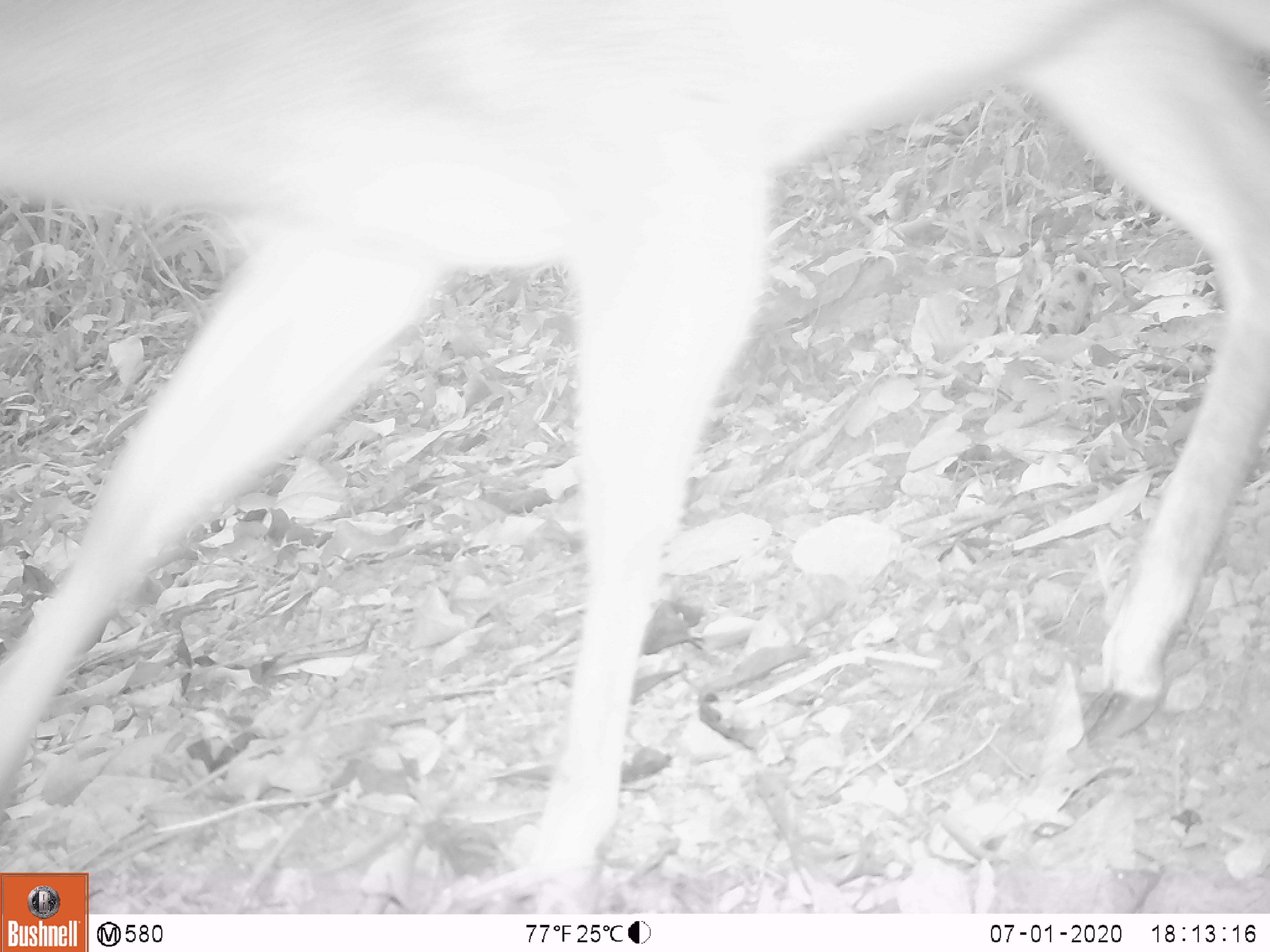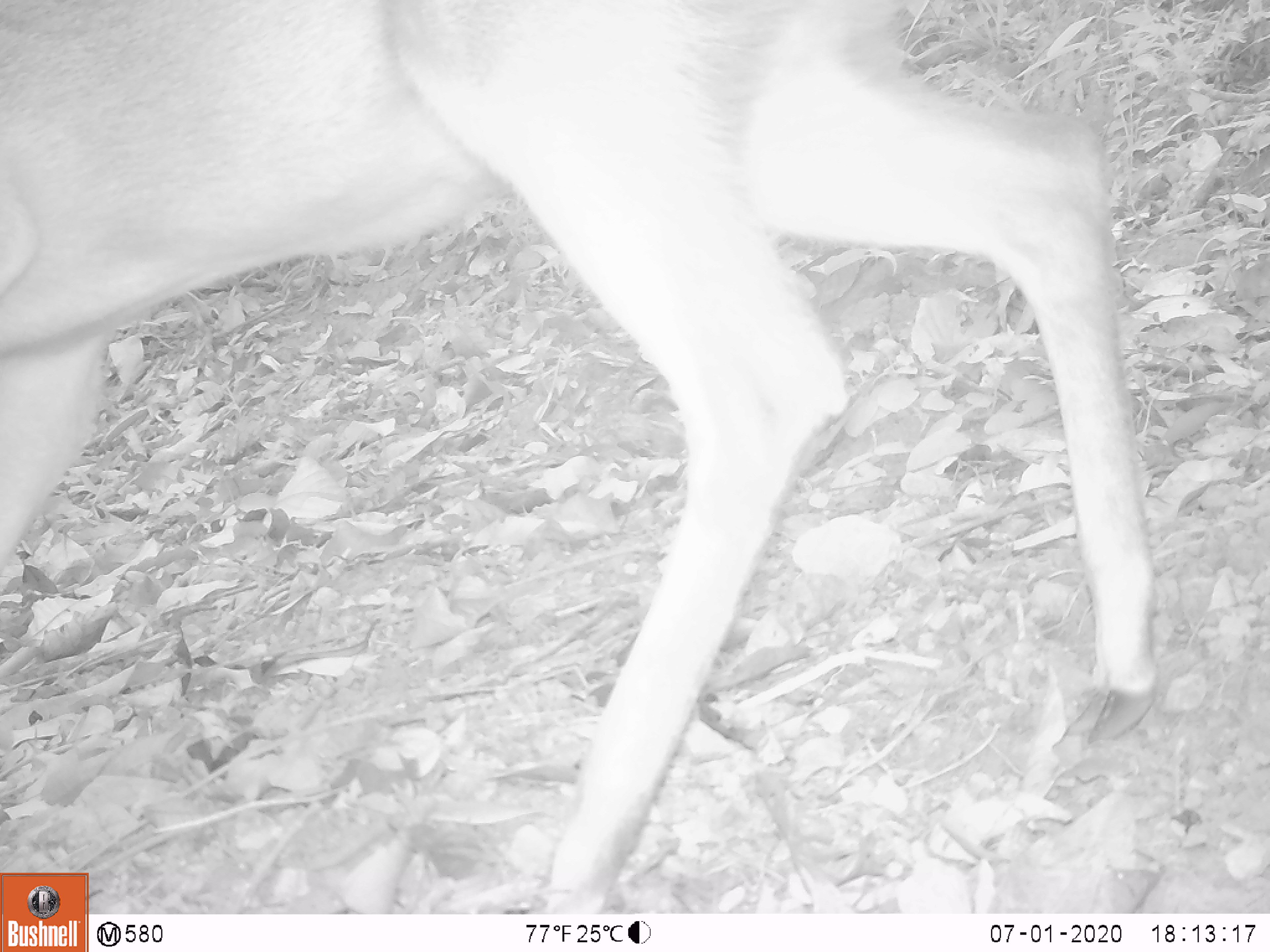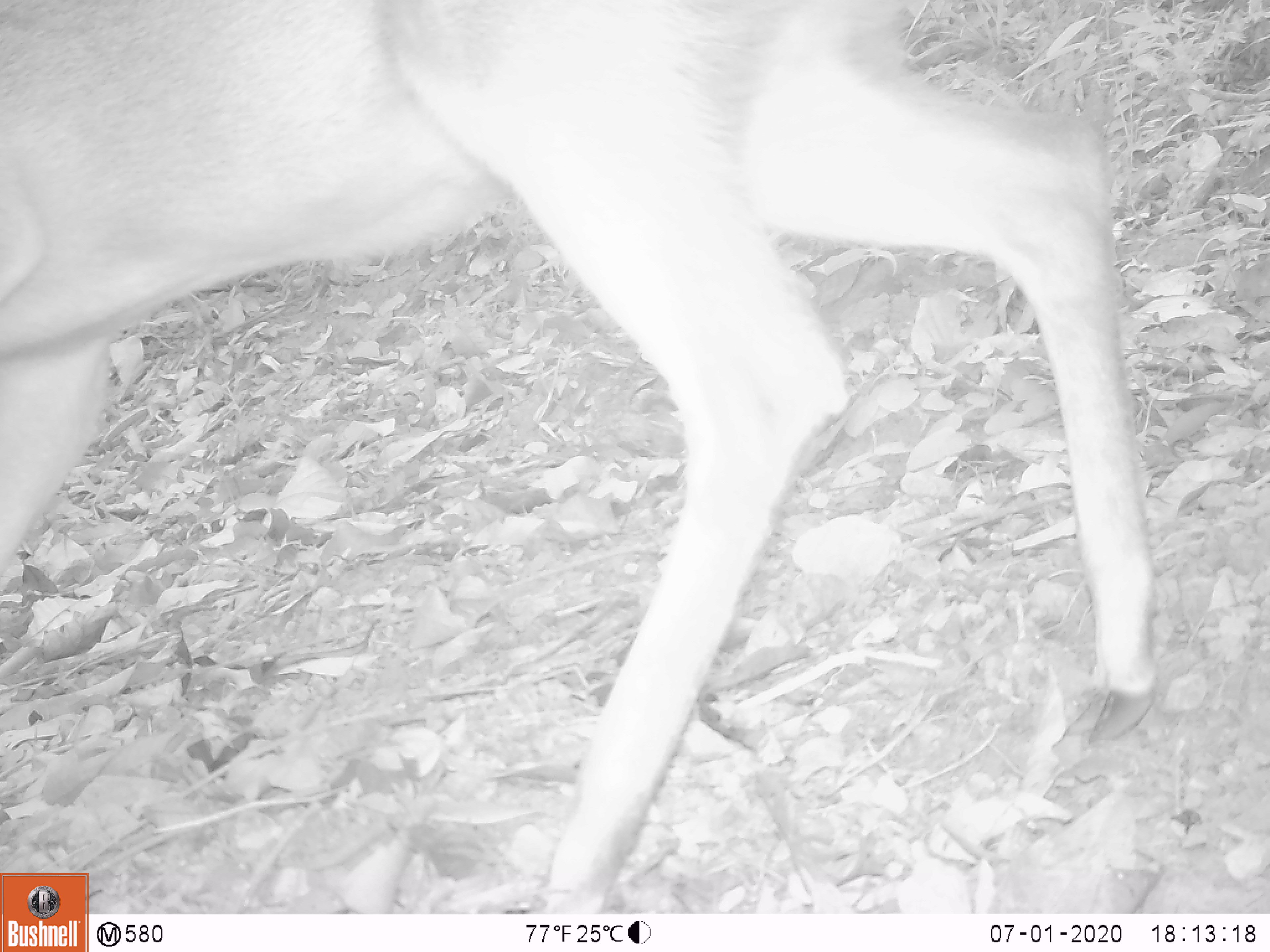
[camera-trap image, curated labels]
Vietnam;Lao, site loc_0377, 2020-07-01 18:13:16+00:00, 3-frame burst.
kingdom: Animalia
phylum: Chordata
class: Mammalia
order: Artiodactyla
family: Cervidae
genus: Muntiacus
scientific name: Muntiacus vuquangensis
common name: large-antlered muntjac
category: large antlered muntjac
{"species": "large antlered muntjac (large-antlered muntjac) (Muntiacus vuquangensis)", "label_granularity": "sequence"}